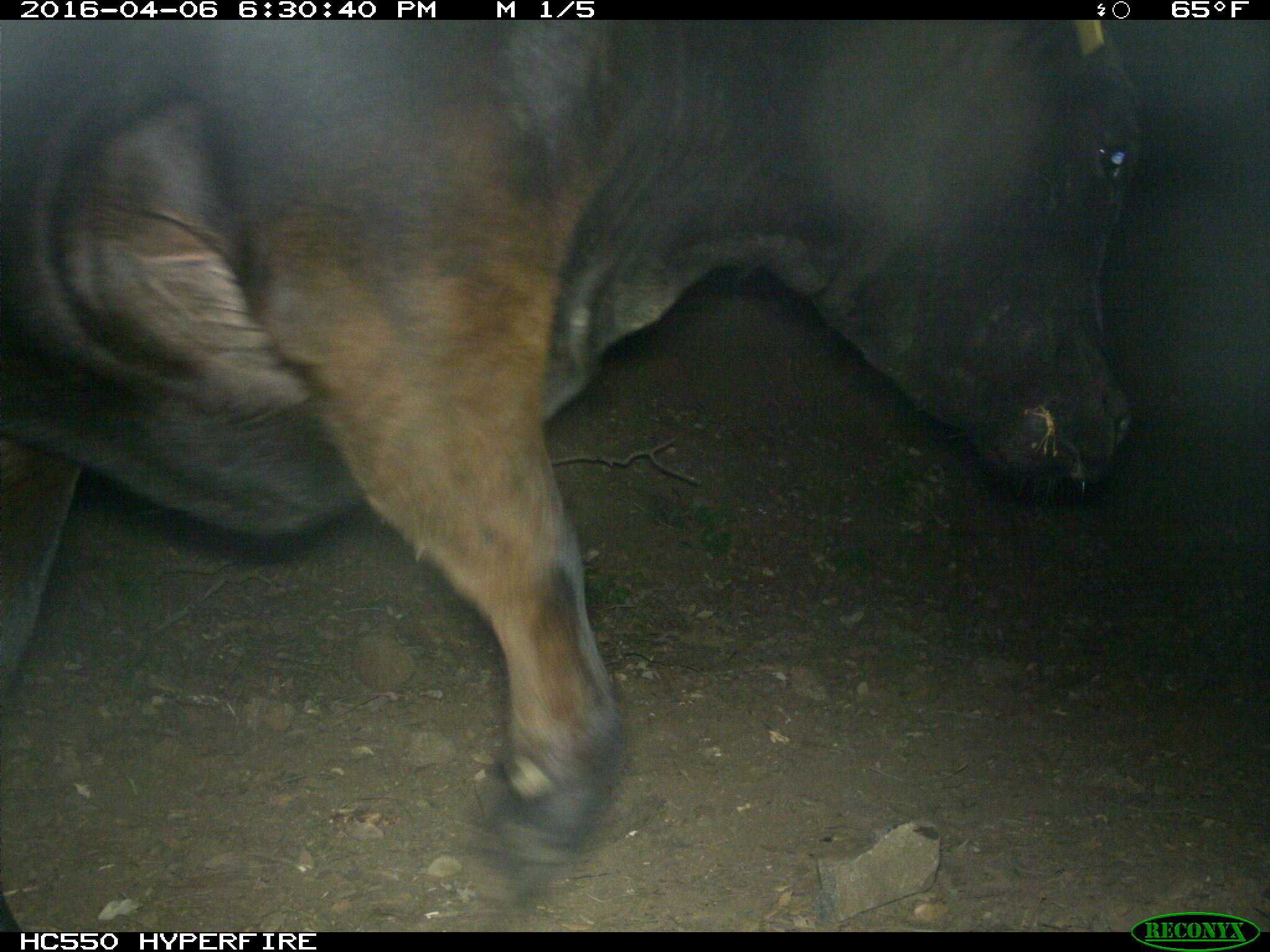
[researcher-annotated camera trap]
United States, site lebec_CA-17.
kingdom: Animalia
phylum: Chordata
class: Mammalia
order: Artiodactyla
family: Bovidae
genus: Bos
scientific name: Bos taurus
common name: domestic cow